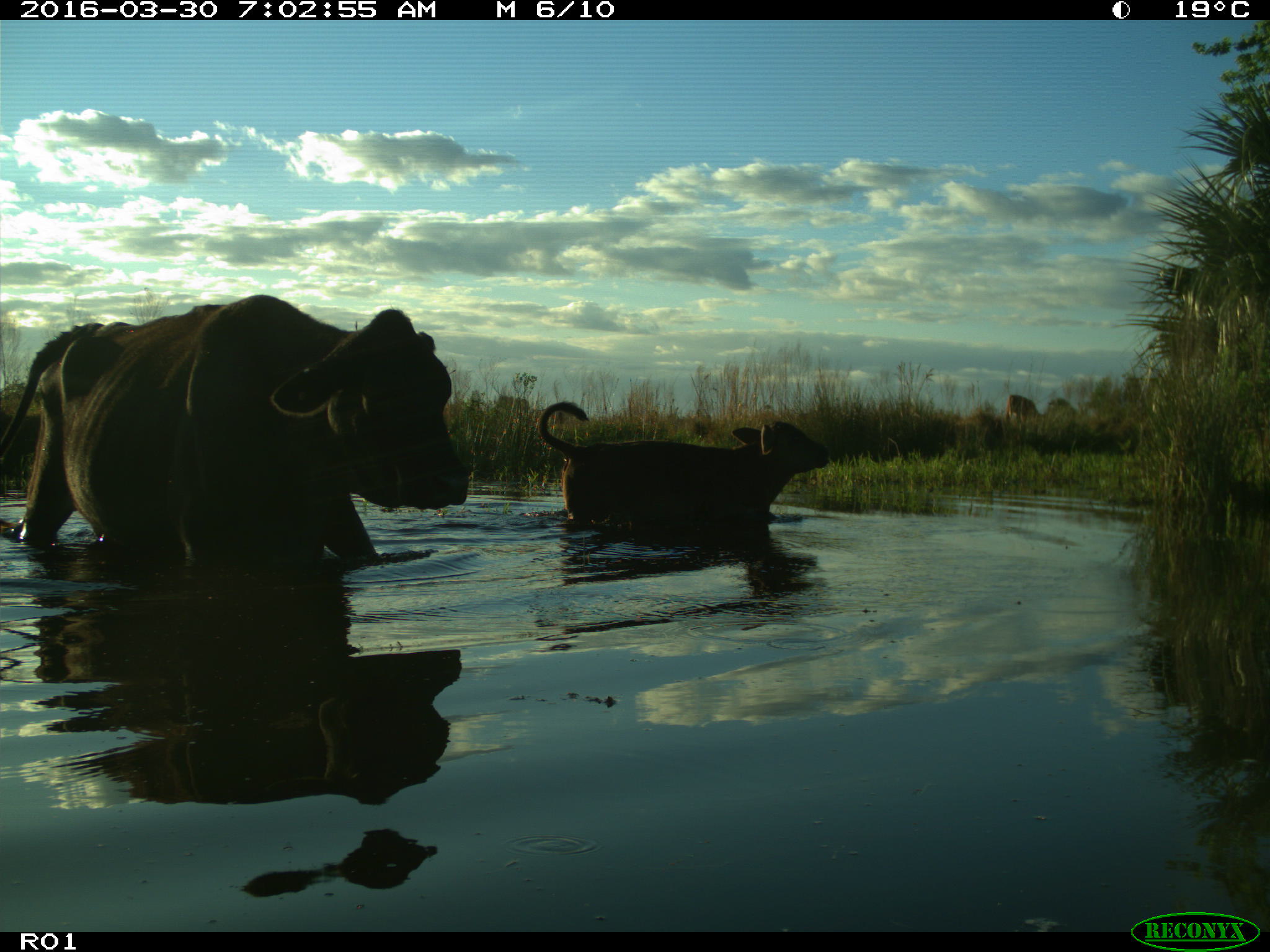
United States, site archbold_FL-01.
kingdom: Animalia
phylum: Chordata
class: Mammalia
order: Artiodactyla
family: Bovidae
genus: Bos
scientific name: Bos taurus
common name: domestic cow